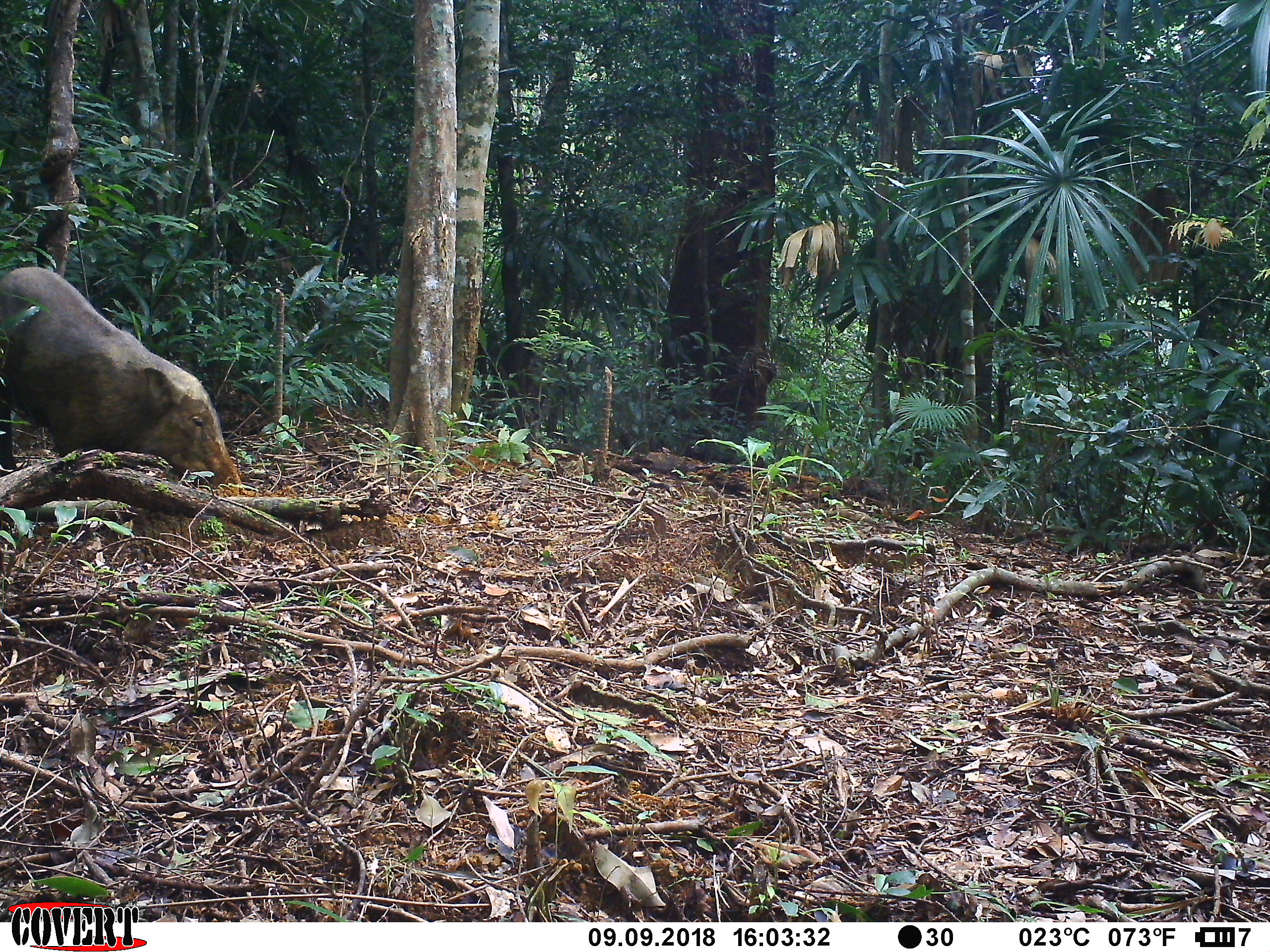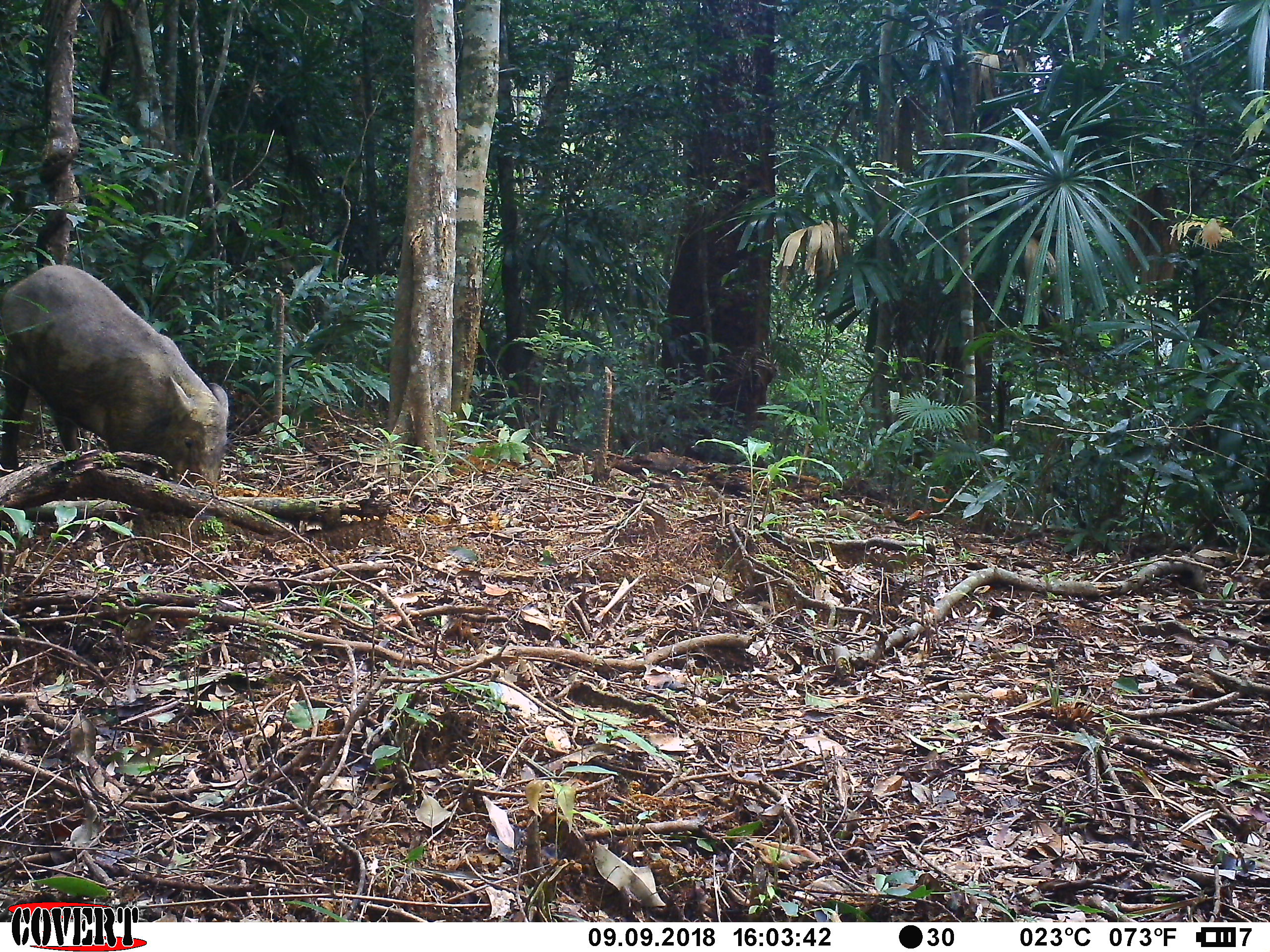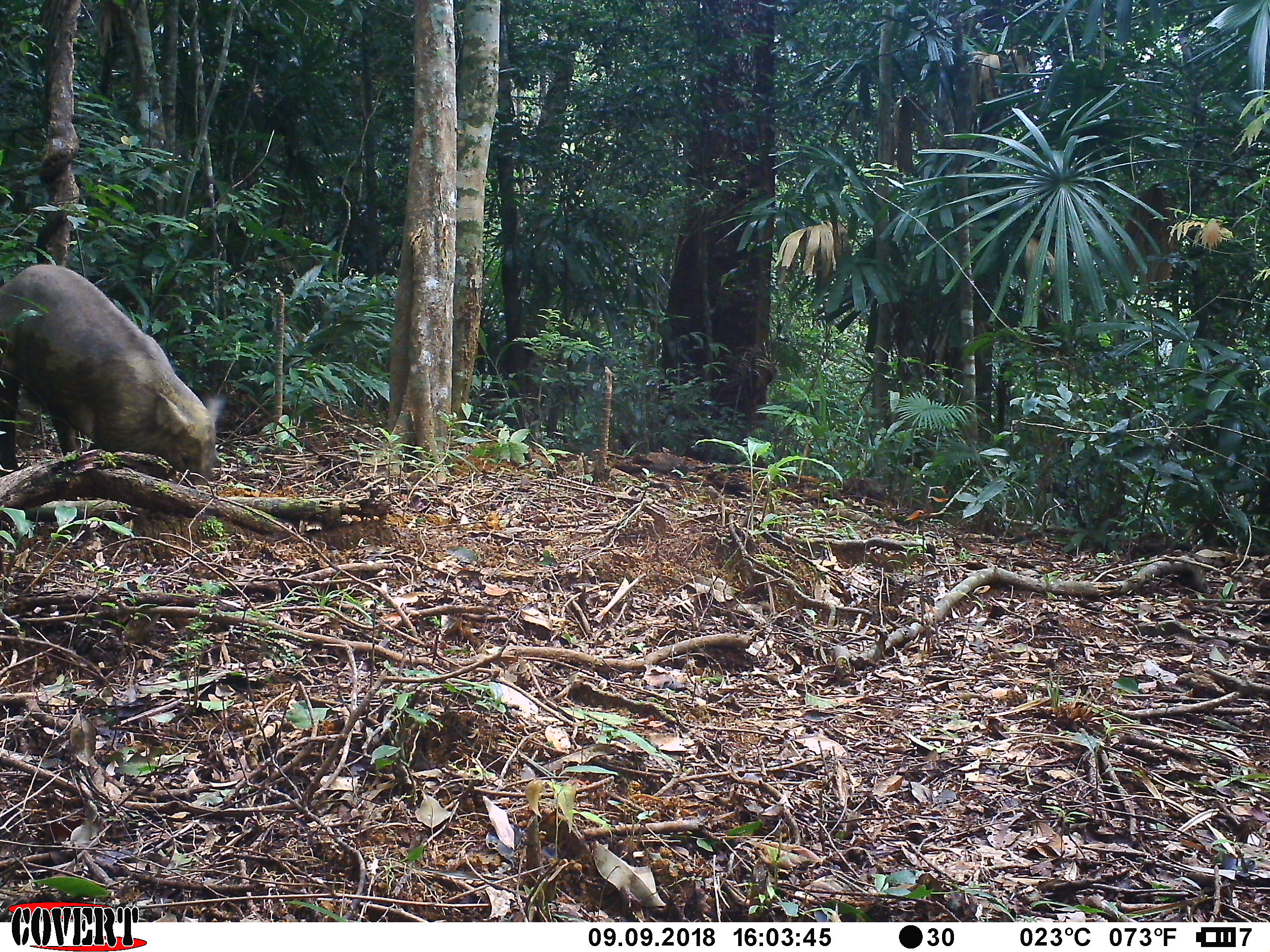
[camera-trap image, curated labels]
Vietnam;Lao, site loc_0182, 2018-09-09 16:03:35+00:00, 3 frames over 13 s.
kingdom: Animalia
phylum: Chordata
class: Mammalia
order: Artiodactyla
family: Suidae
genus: Sus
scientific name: Sus scrofa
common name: eurasian wild pig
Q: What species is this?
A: Eurasian wild pig (Sus scrofa).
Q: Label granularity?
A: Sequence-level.